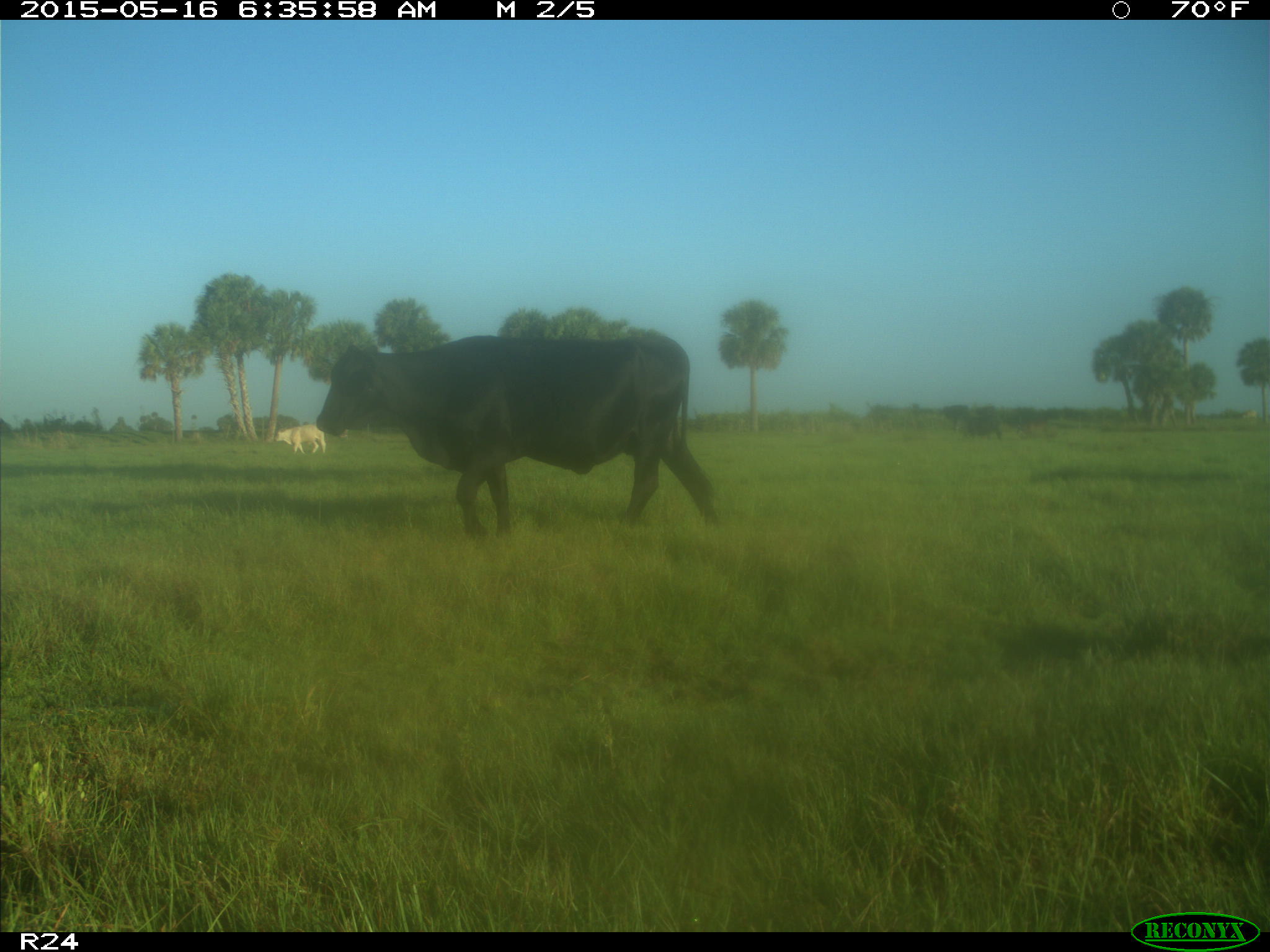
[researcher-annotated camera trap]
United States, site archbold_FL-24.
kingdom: Animalia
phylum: Chordata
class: Mammalia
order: Artiodactyla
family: Bovidae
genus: Bos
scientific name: Bos taurus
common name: domestic cow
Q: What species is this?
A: Bos taurus (domestic cow).